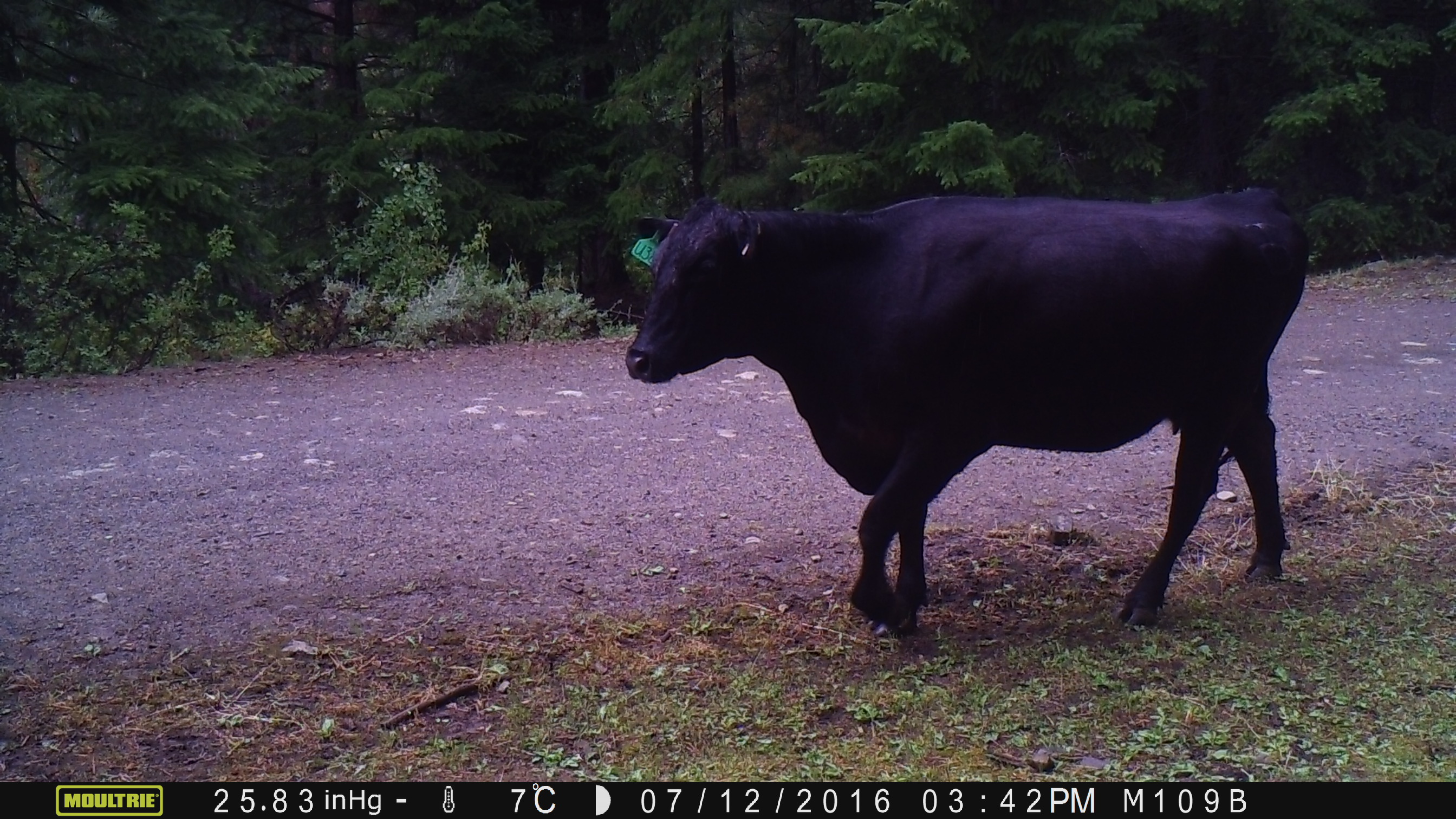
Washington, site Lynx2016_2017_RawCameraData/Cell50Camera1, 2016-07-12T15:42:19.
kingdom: Animalia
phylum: Chordata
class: Mammalia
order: Artiodactyla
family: Bovidae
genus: Bos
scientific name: Bos taurus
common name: domestic cattle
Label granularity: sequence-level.